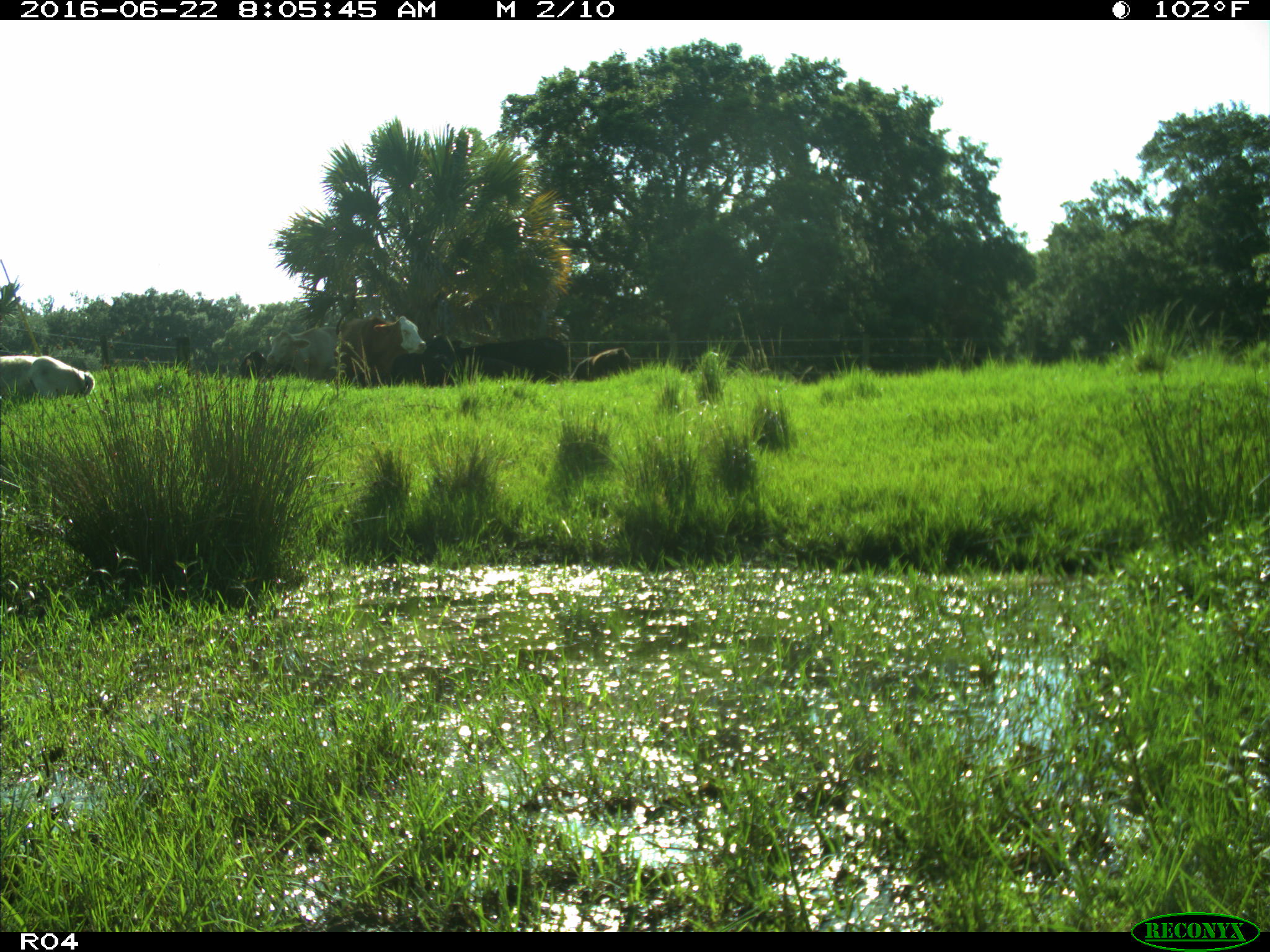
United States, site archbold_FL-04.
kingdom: Animalia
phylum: Chordata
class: Mammalia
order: Artiodactyla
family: Bovidae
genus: Bos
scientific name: Bos taurus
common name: domestic cow